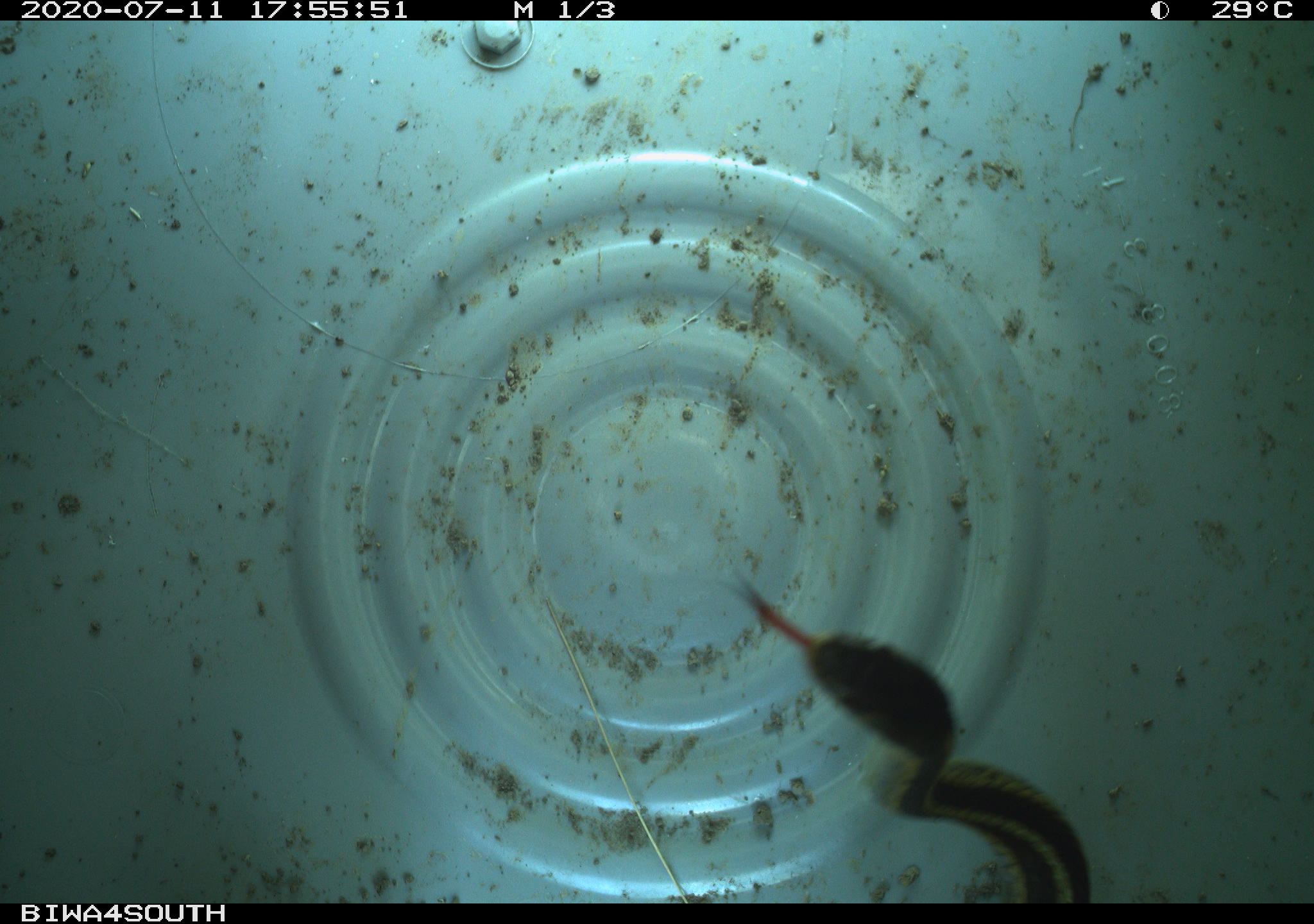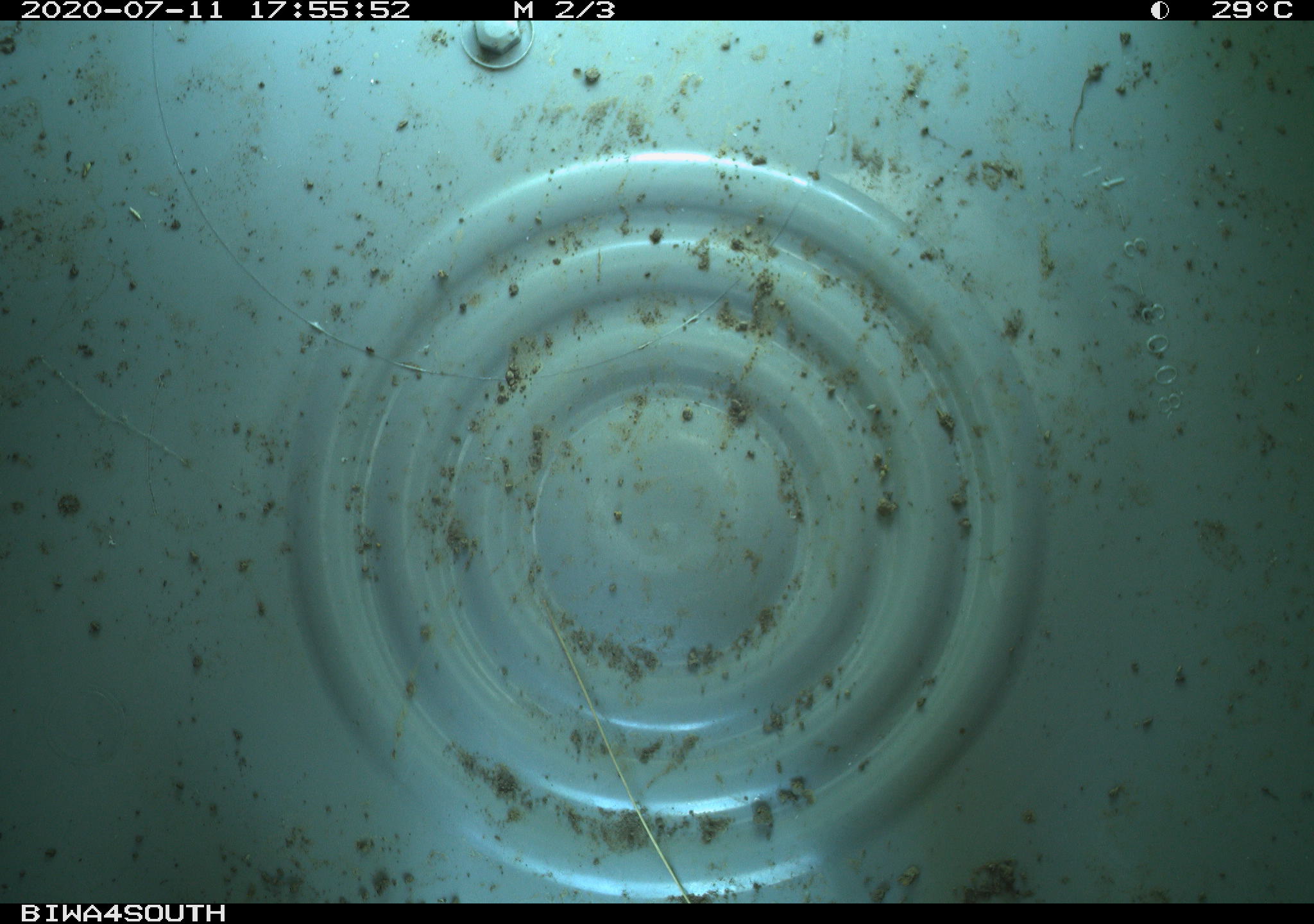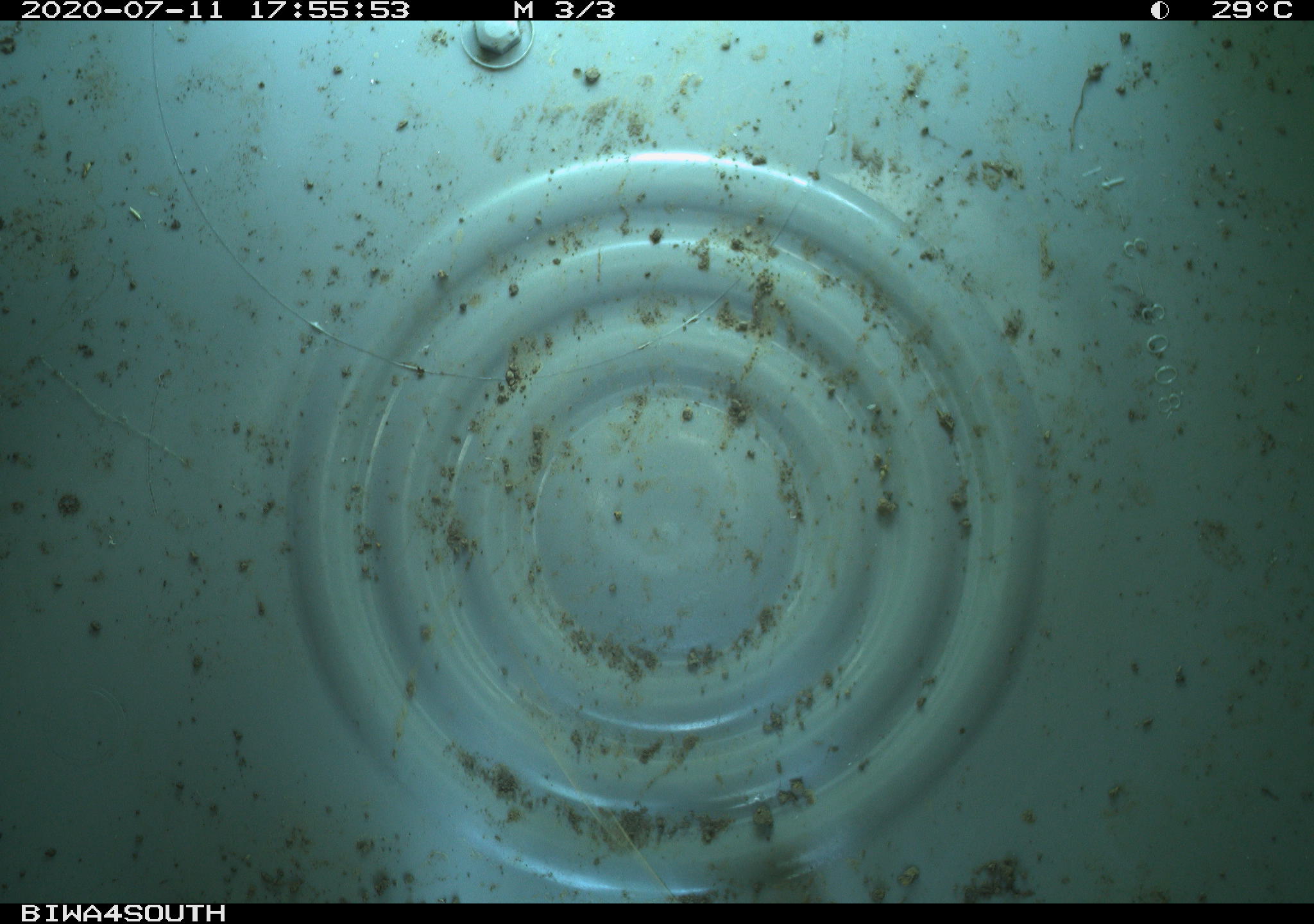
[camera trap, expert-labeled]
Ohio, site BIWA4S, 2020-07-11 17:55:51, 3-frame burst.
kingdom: Animalia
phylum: Chordata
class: Reptilia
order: Squamata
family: Colubridae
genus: Thamnophis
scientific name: Thamnophis sirtalis sirtalis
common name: eastern gartersnake